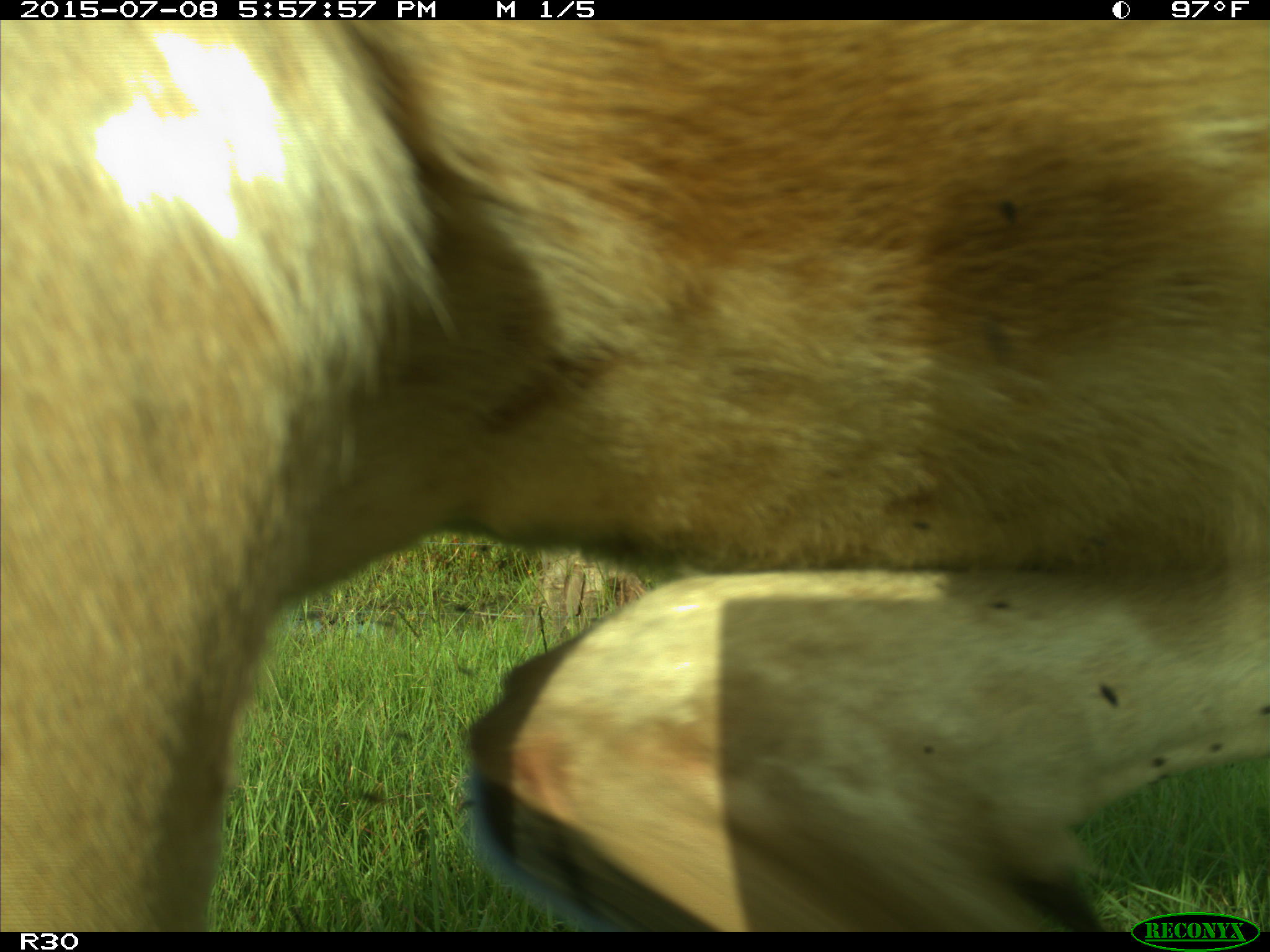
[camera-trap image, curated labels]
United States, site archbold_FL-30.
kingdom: Animalia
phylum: Chordata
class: Mammalia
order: Artiodactyla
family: Bovidae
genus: Bos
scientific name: Bos taurus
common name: domestic cow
Bos taurus (domestic cow).